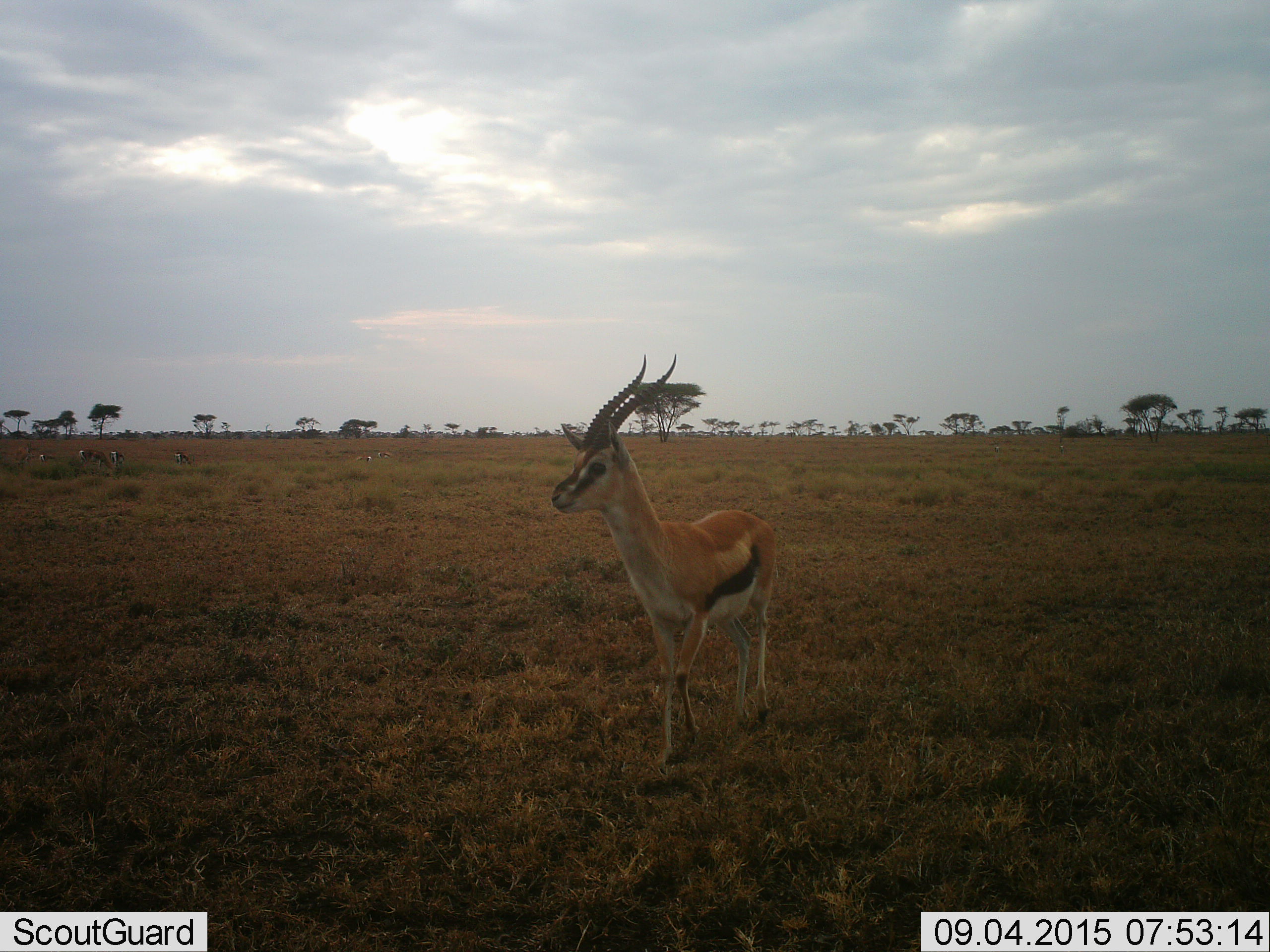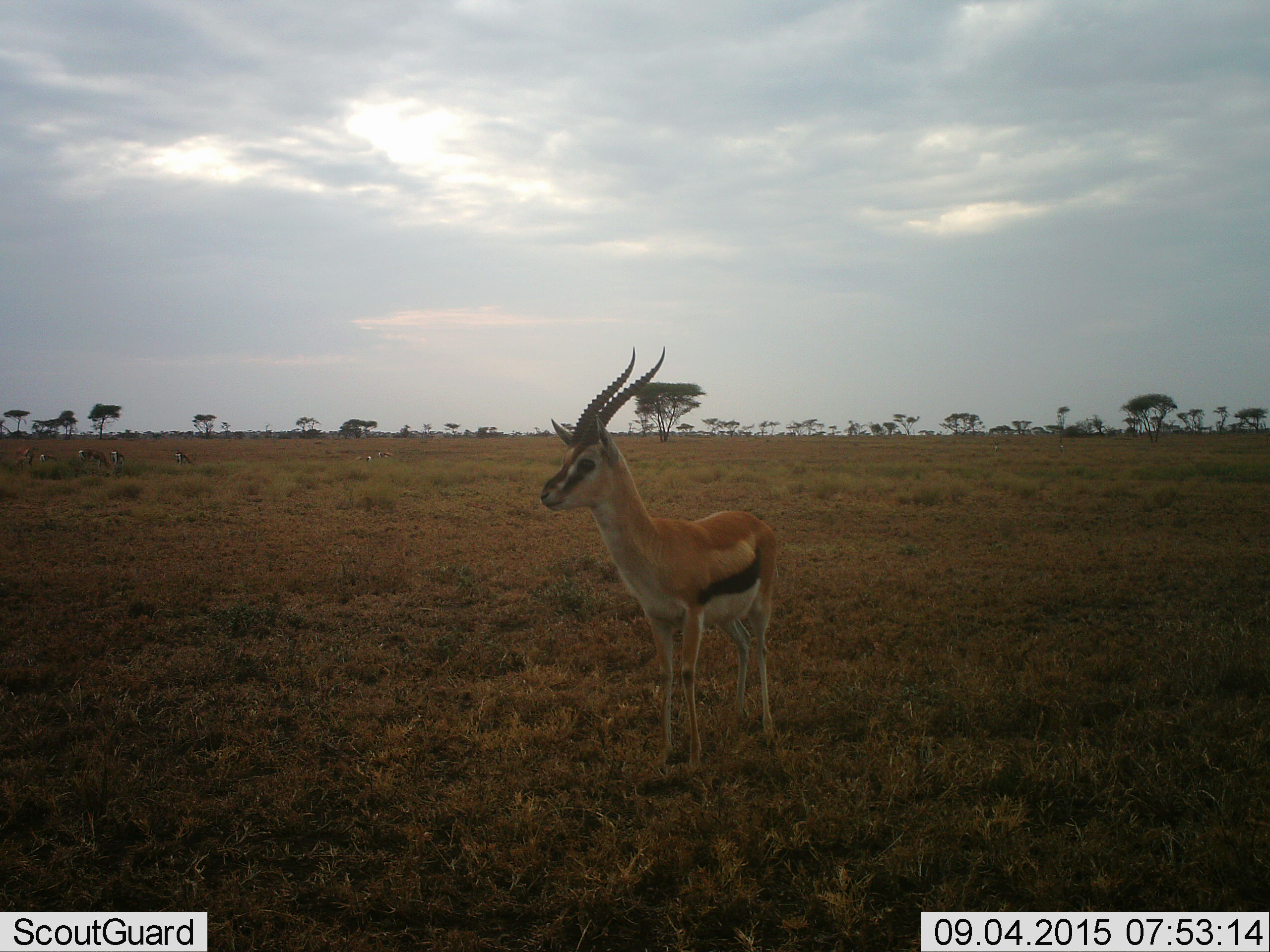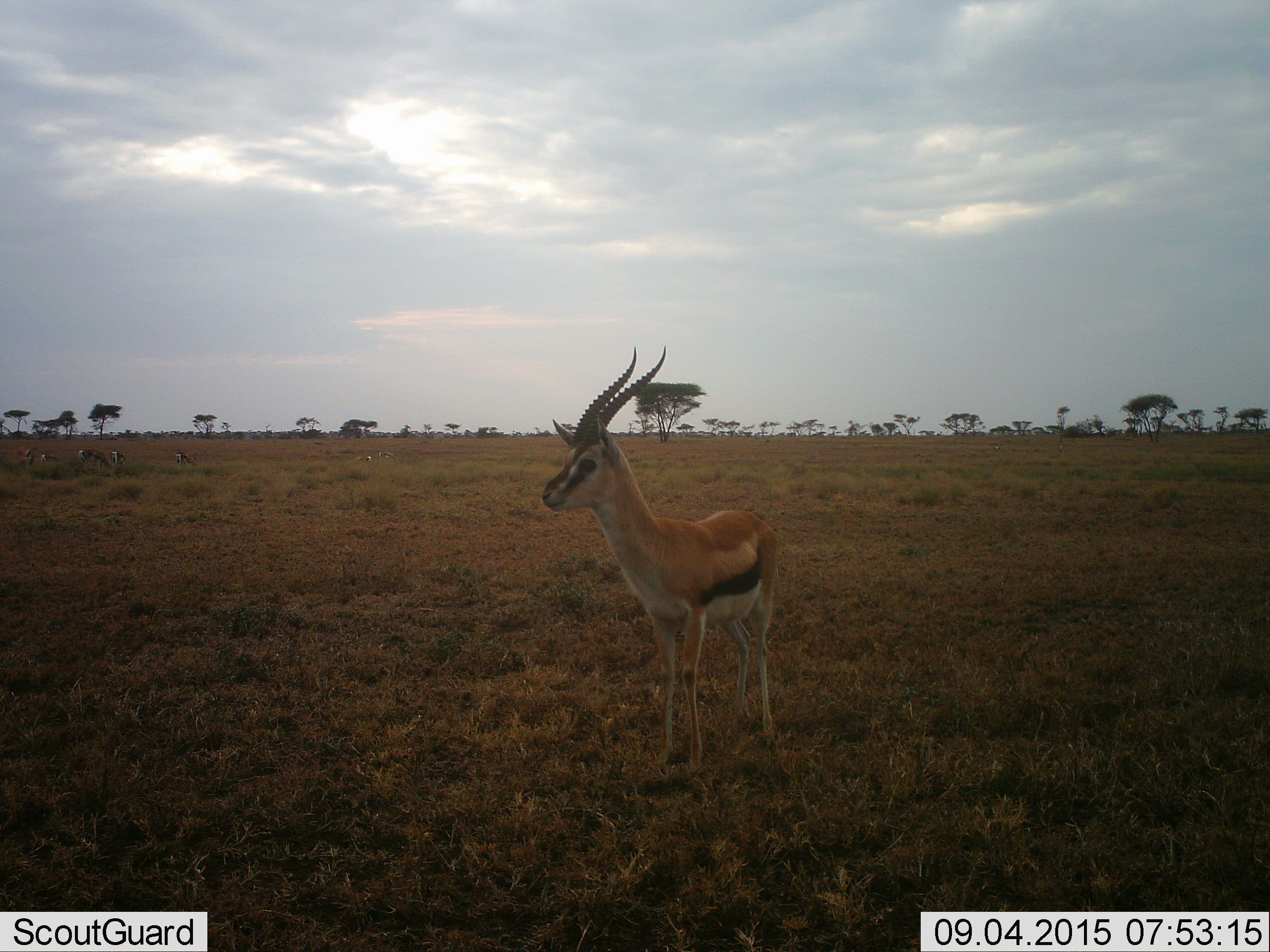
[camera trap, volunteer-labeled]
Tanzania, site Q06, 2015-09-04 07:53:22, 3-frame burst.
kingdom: Animalia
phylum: Chordata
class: Mammalia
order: Artiodactyla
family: Bovidae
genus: Eudorcas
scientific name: Eudorcas thomsonii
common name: thomson's gazelle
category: gazellethomsons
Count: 3.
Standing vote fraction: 89%.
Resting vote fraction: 0%.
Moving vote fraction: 22%.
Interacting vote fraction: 0%.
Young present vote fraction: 0%.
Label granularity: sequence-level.